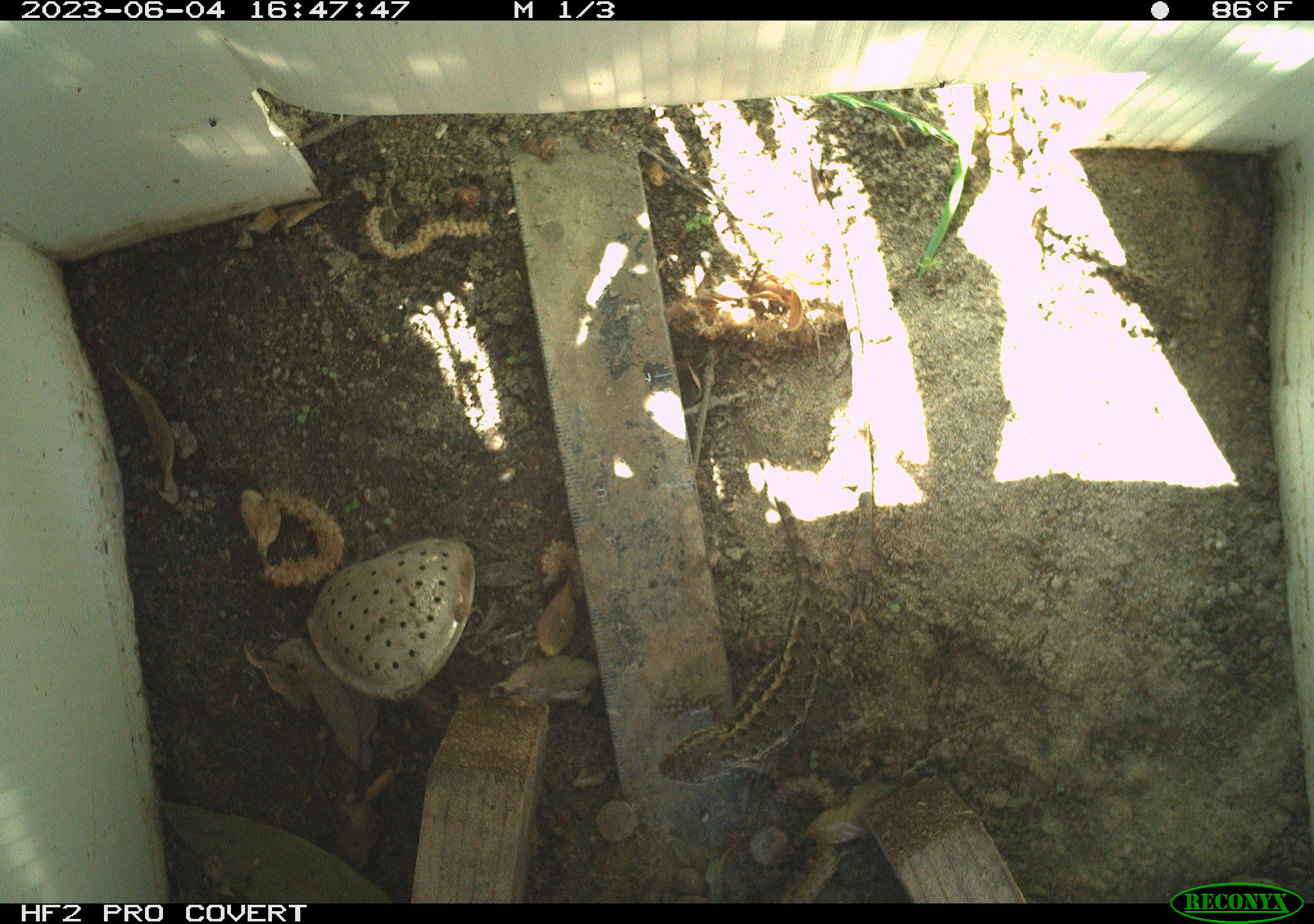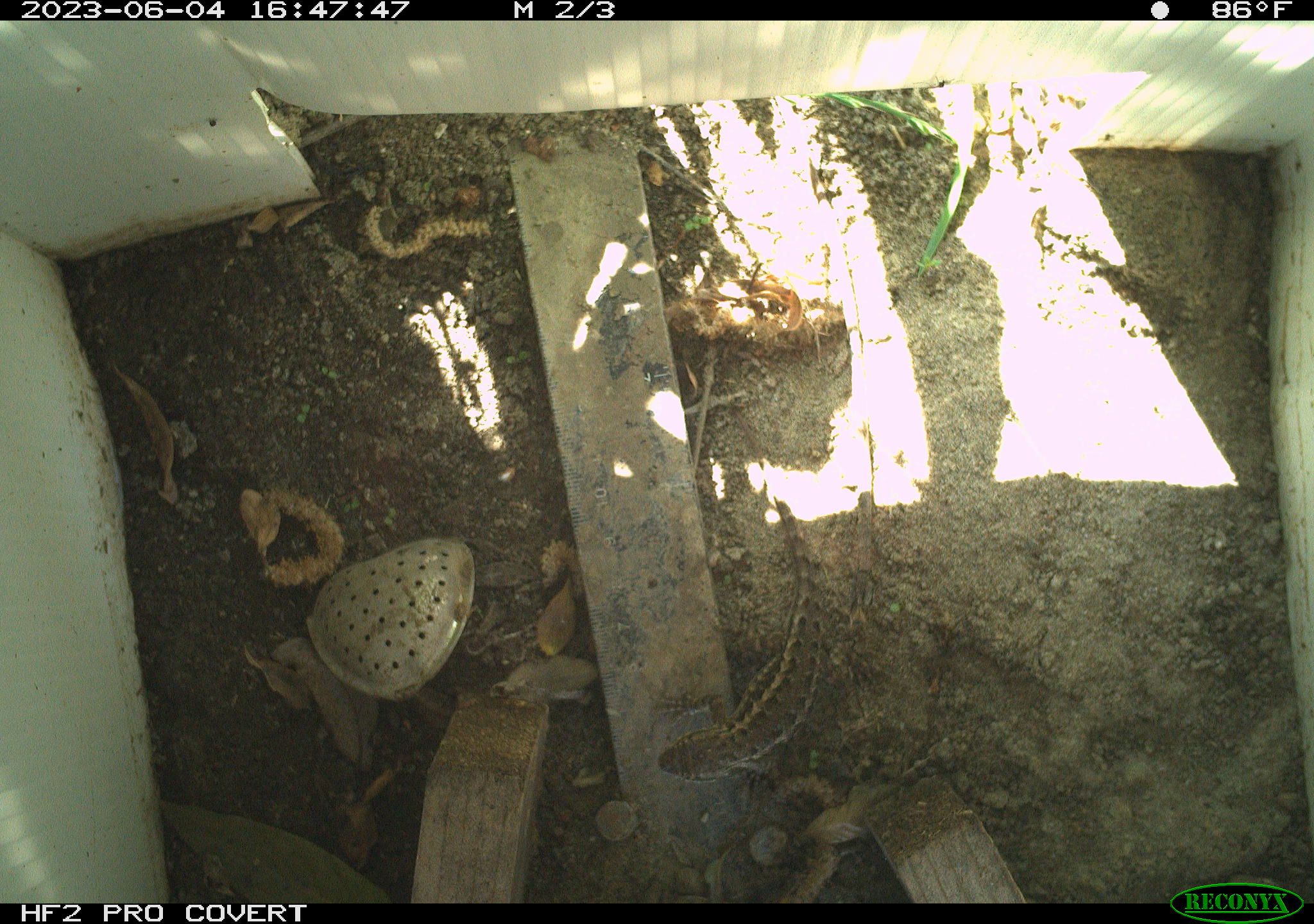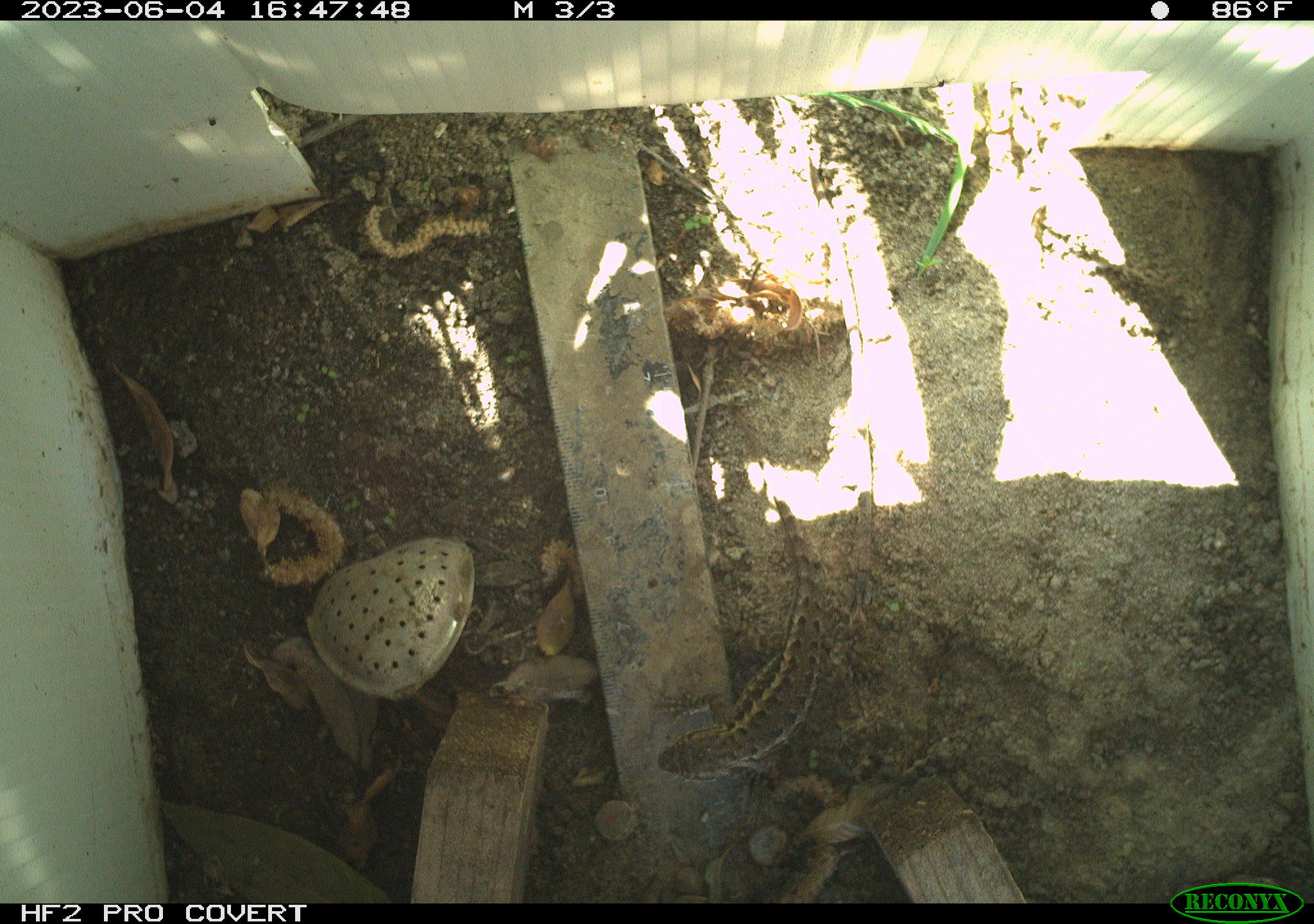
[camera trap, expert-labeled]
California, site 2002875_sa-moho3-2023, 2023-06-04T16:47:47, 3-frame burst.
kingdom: Animalia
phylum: Chordata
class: Reptilia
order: Squamata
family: Phrynosomatidae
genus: Sceloporus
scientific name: Sceloporus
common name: spiny lizards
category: sceloporus species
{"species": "sceloporus species (spiny lizards) (Sceloporus)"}